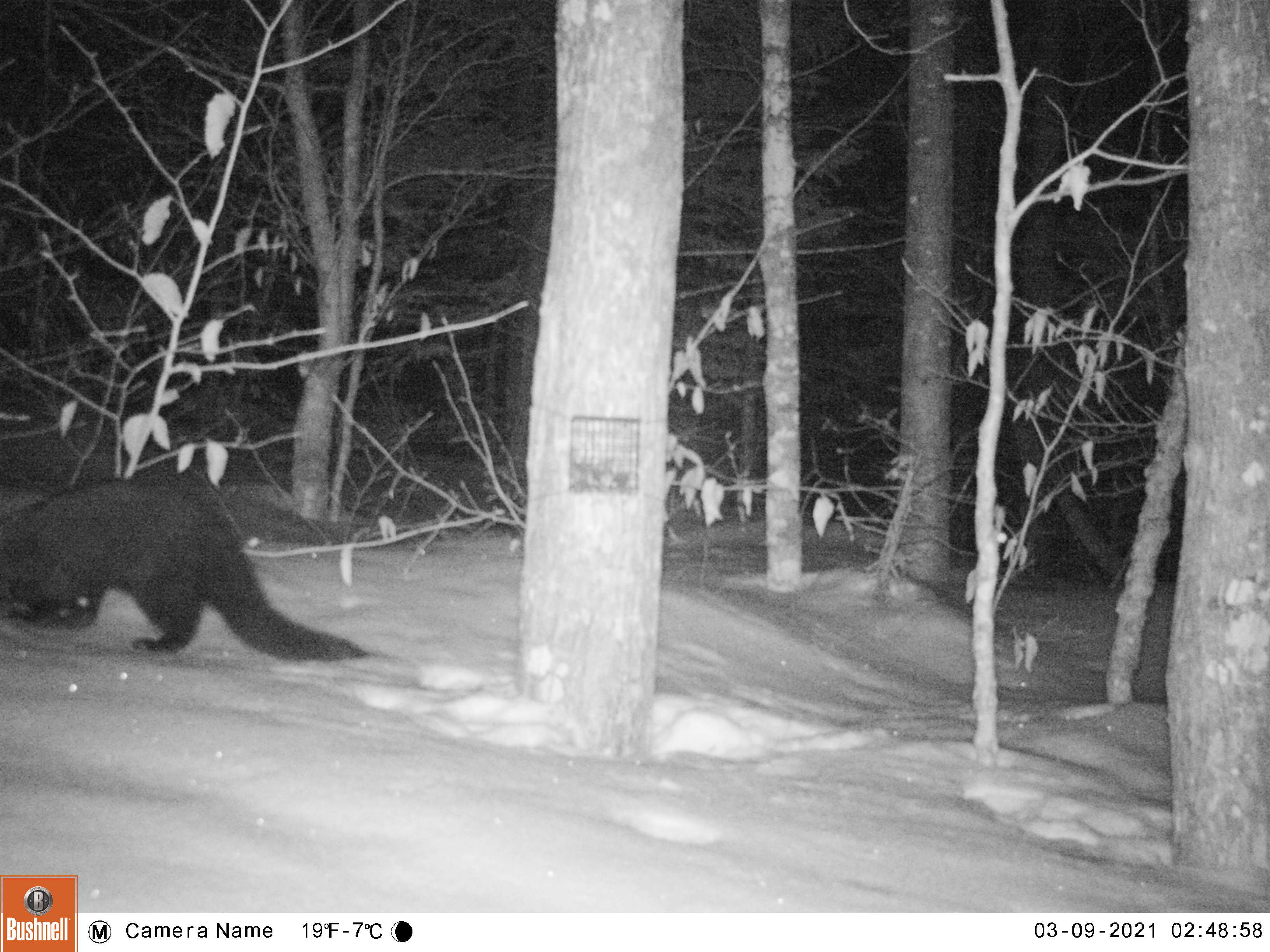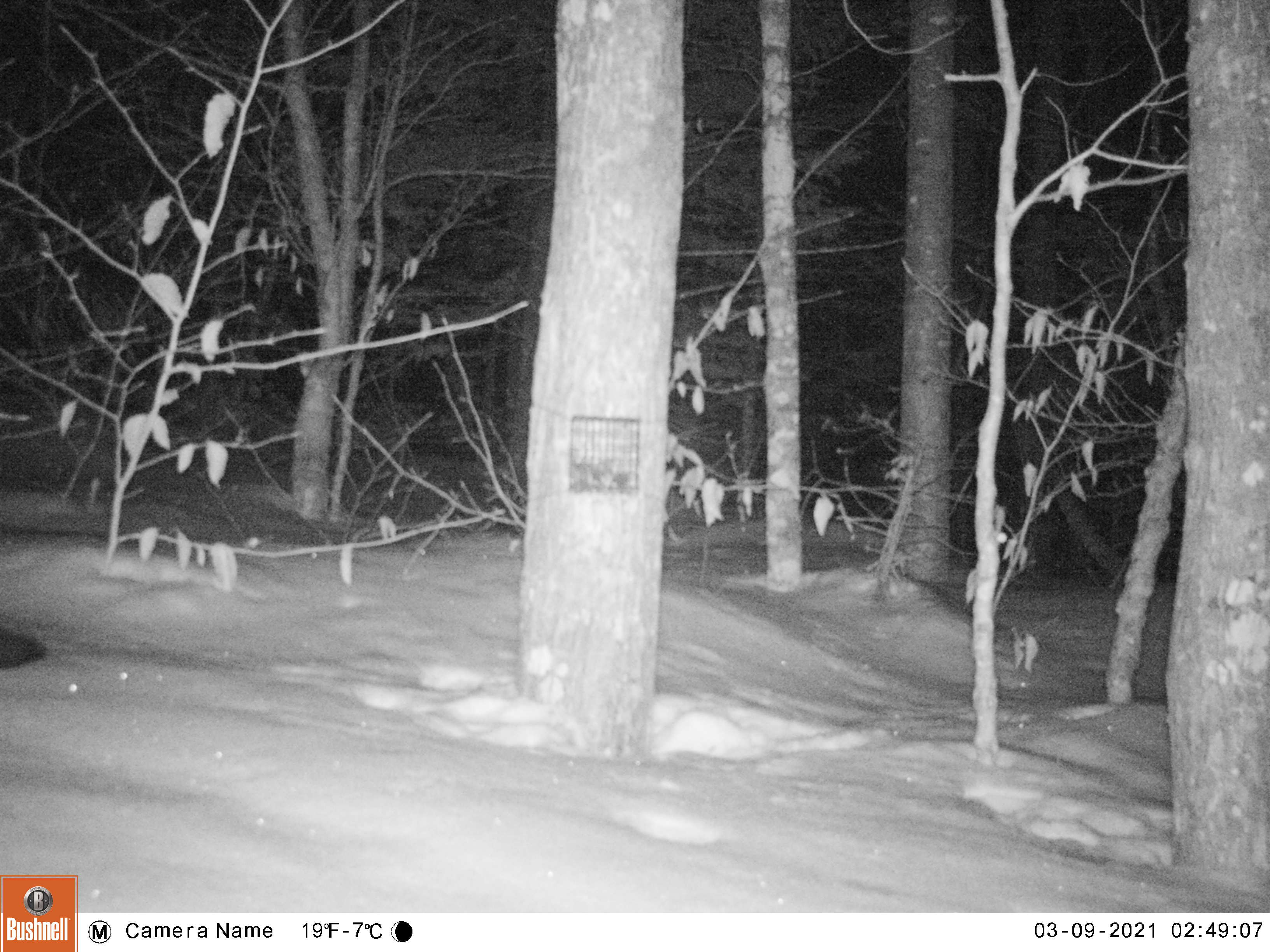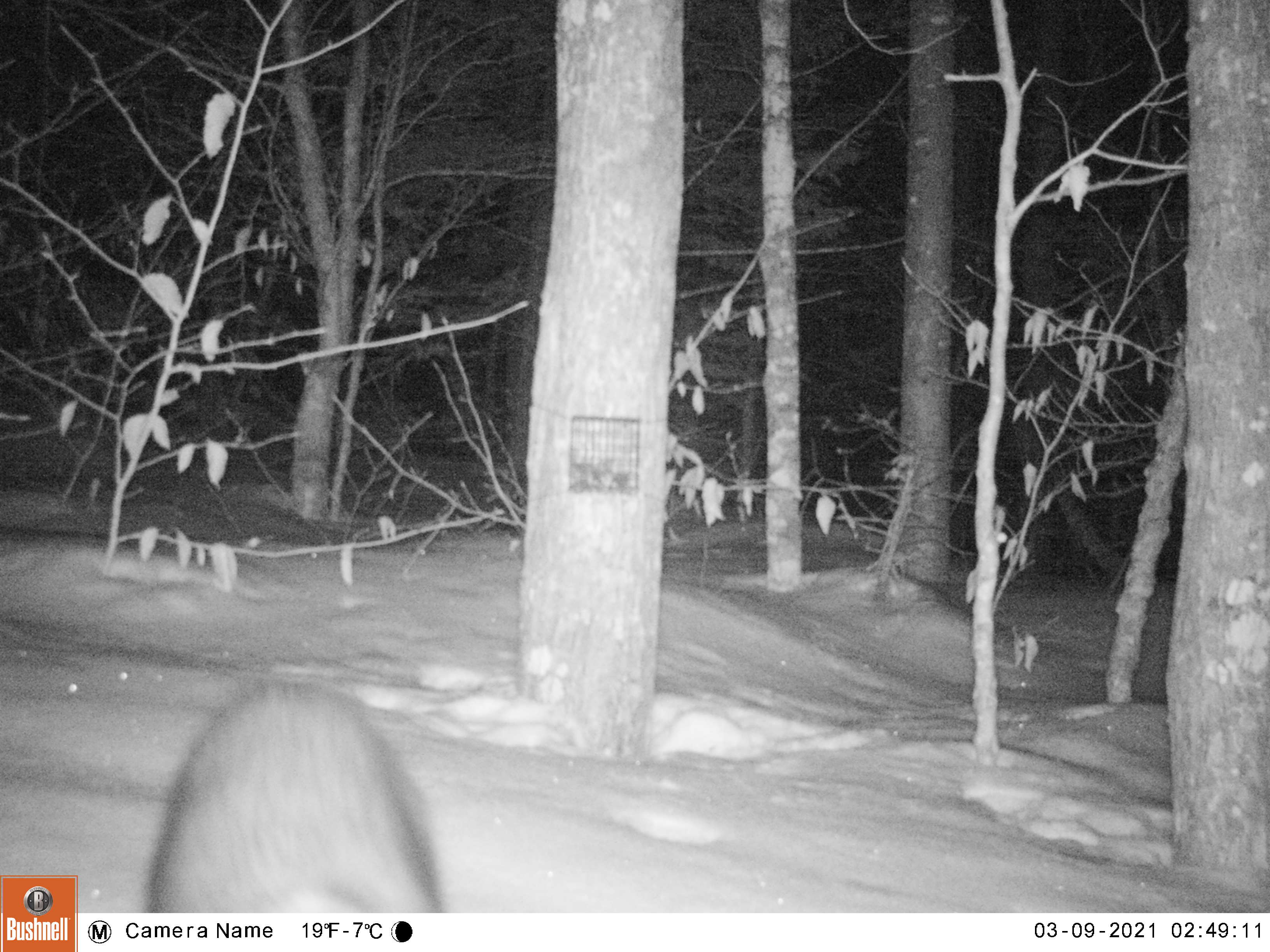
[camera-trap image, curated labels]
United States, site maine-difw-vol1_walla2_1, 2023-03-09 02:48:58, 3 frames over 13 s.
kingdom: Animalia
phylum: Chordata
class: Mammalia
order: Carnivora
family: Mustelidae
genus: Pekania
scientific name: Pekania pennanti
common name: fisher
Fisher (Pekania pennanti).